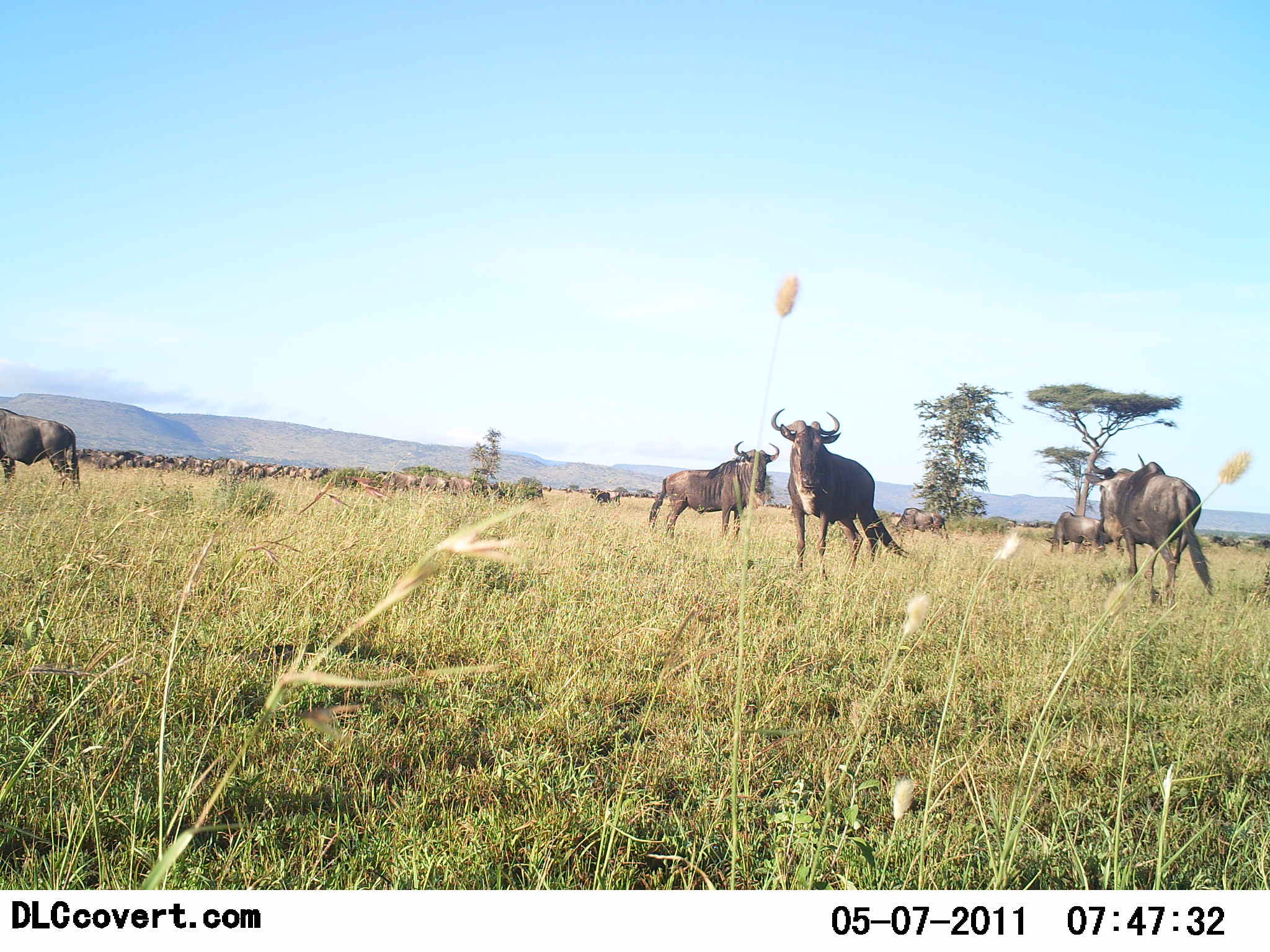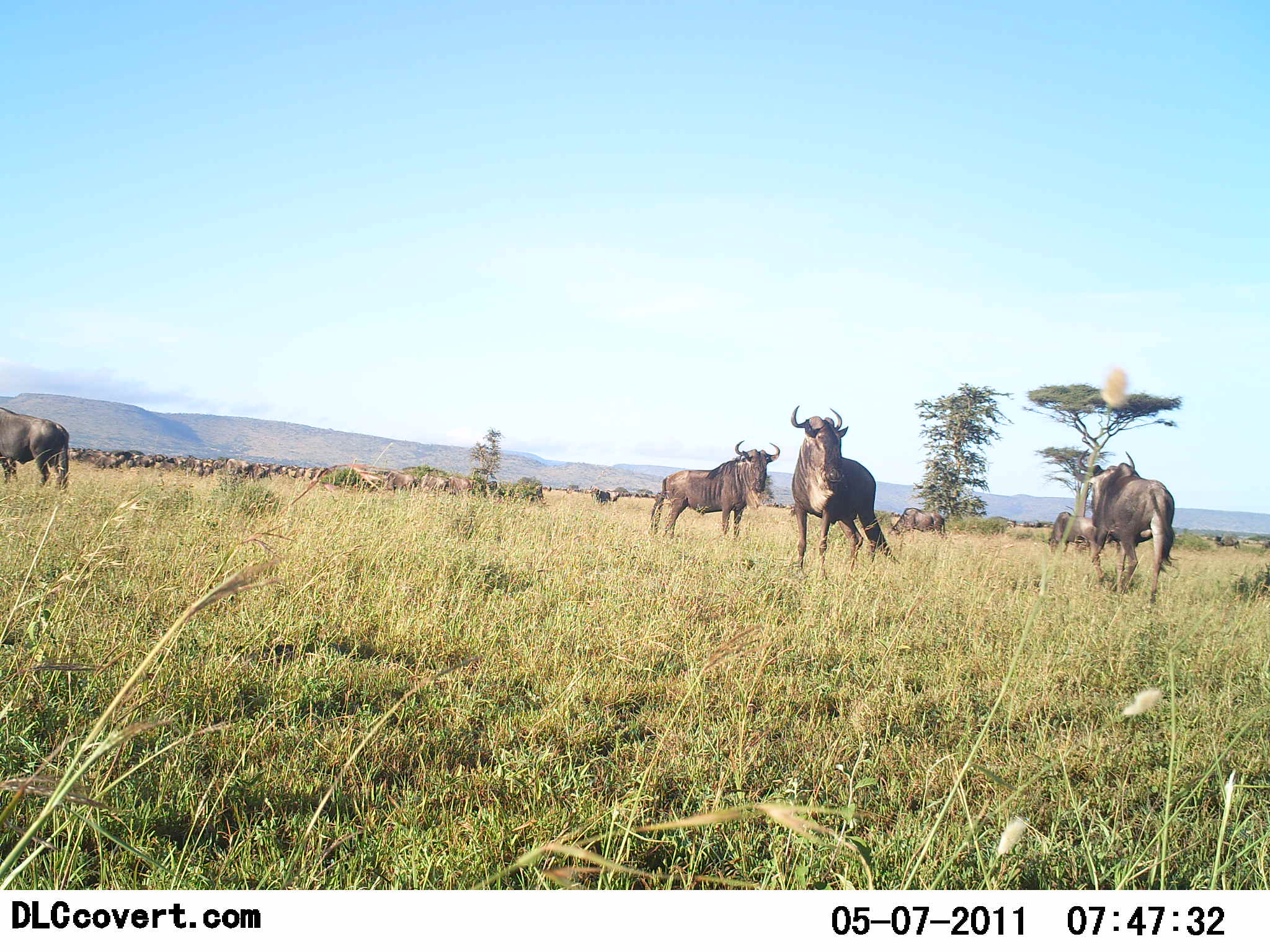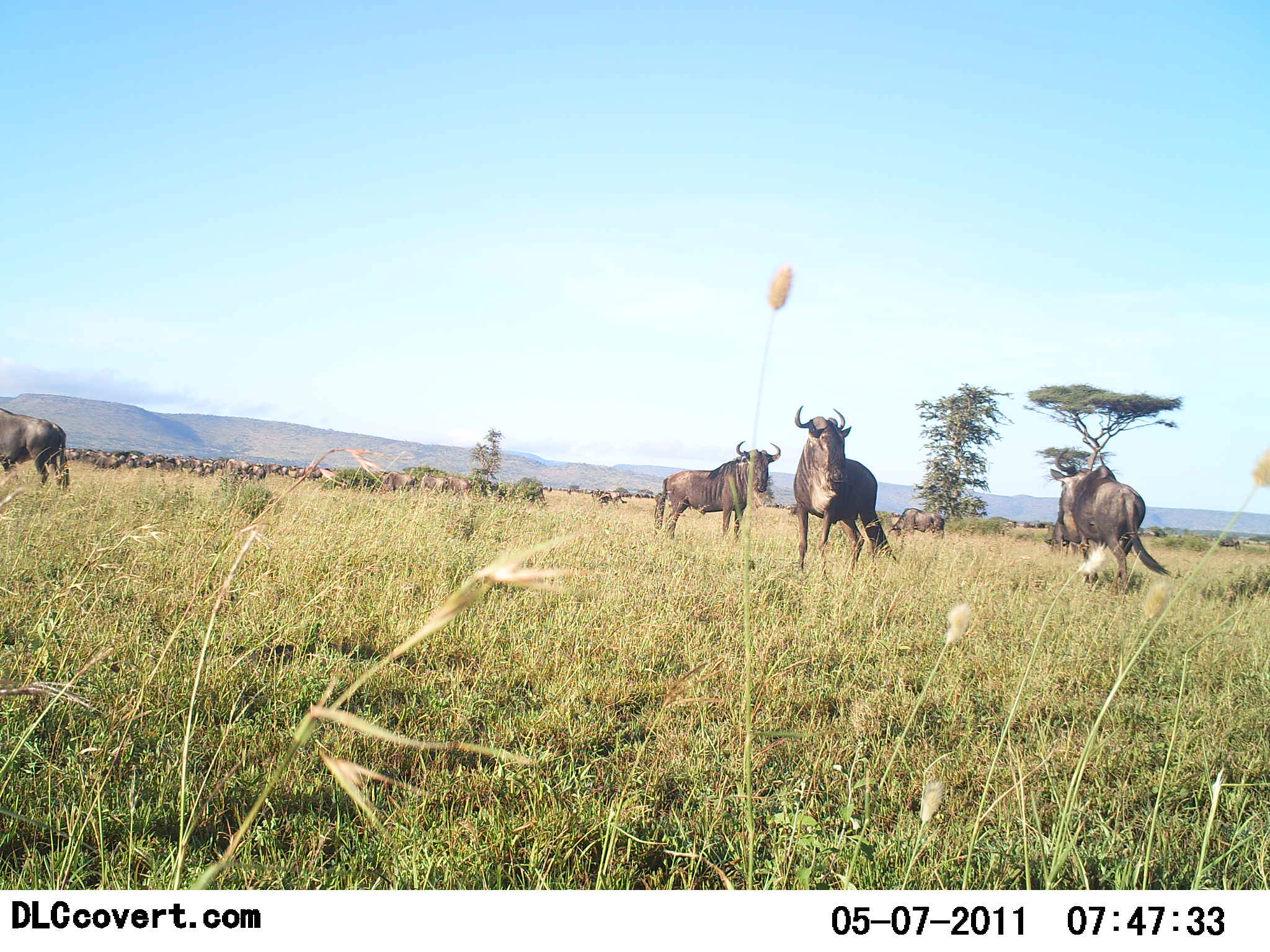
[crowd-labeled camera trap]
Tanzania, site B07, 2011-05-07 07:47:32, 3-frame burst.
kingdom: Animalia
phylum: Chordata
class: Mammalia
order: Artiodactyla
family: Bovidae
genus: Connochaetes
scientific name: Connochaetes taurinus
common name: blue wildebeest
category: wildebeest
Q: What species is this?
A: Wildebeest (blue wildebeest) (Connochaetes taurinus).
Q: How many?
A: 11-50.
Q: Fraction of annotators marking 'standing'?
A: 71%.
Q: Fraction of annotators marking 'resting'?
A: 7%.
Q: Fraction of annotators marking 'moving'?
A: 36%.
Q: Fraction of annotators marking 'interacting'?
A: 7%.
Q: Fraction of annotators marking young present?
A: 0%.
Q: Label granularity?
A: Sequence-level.